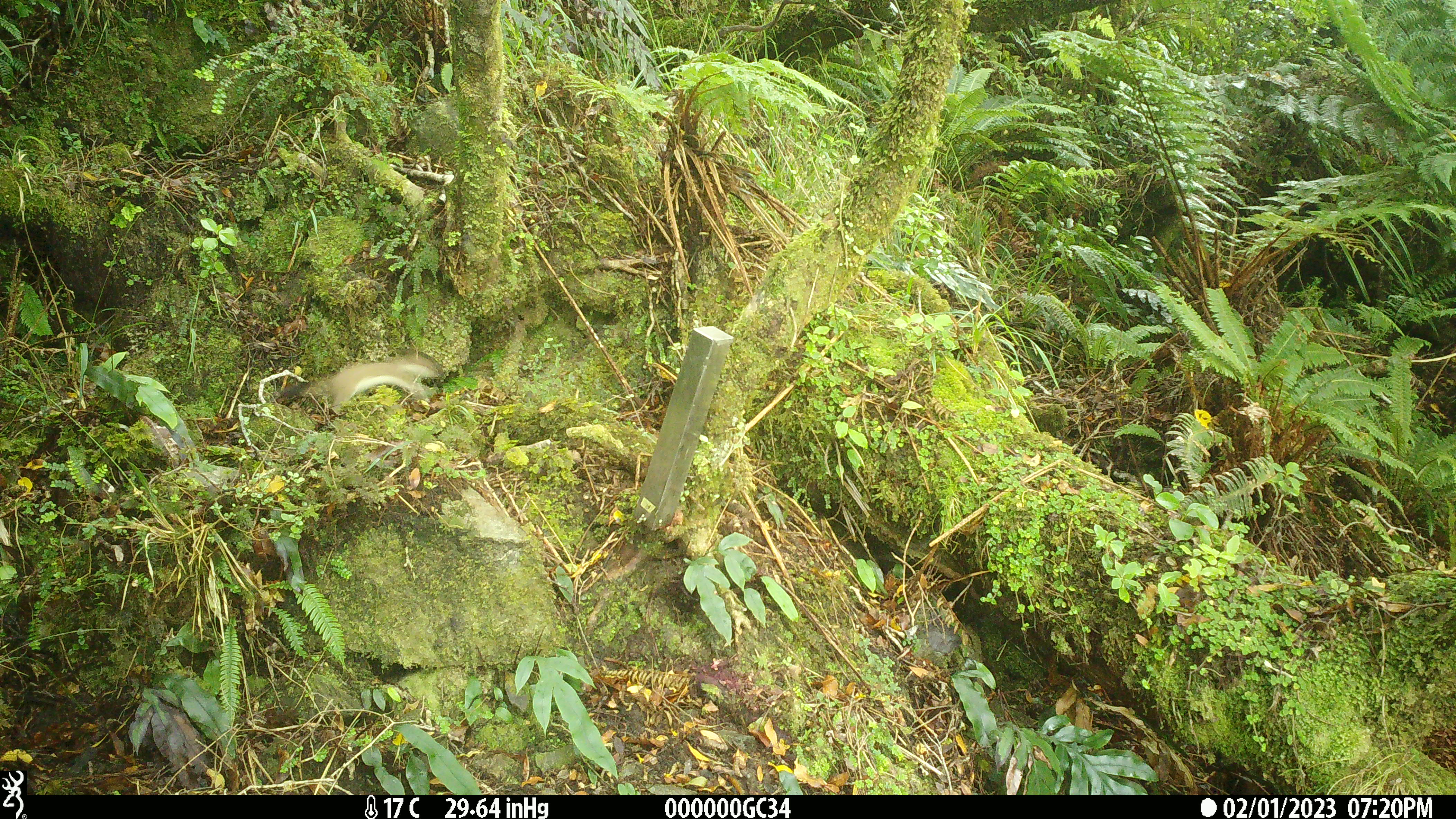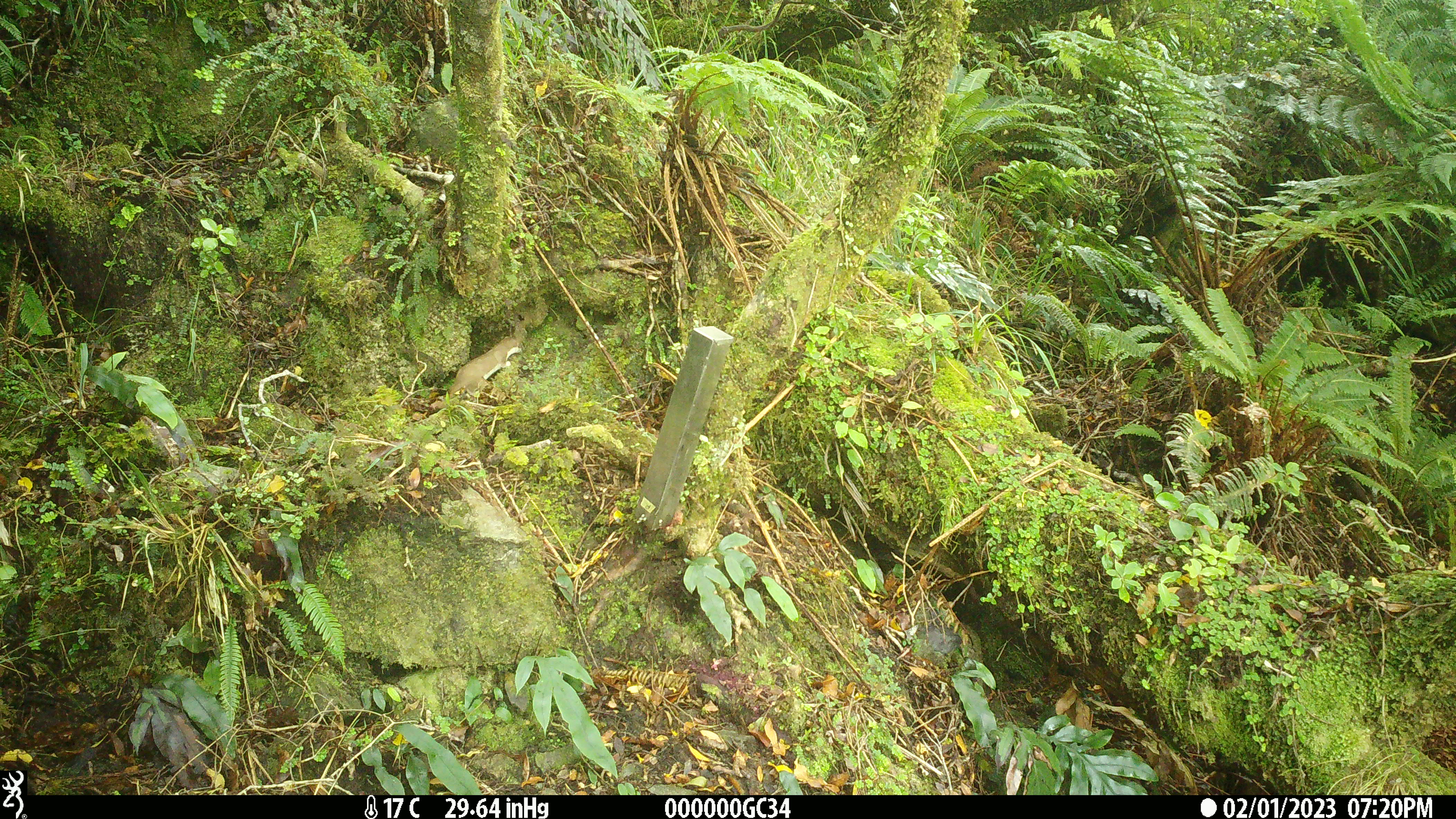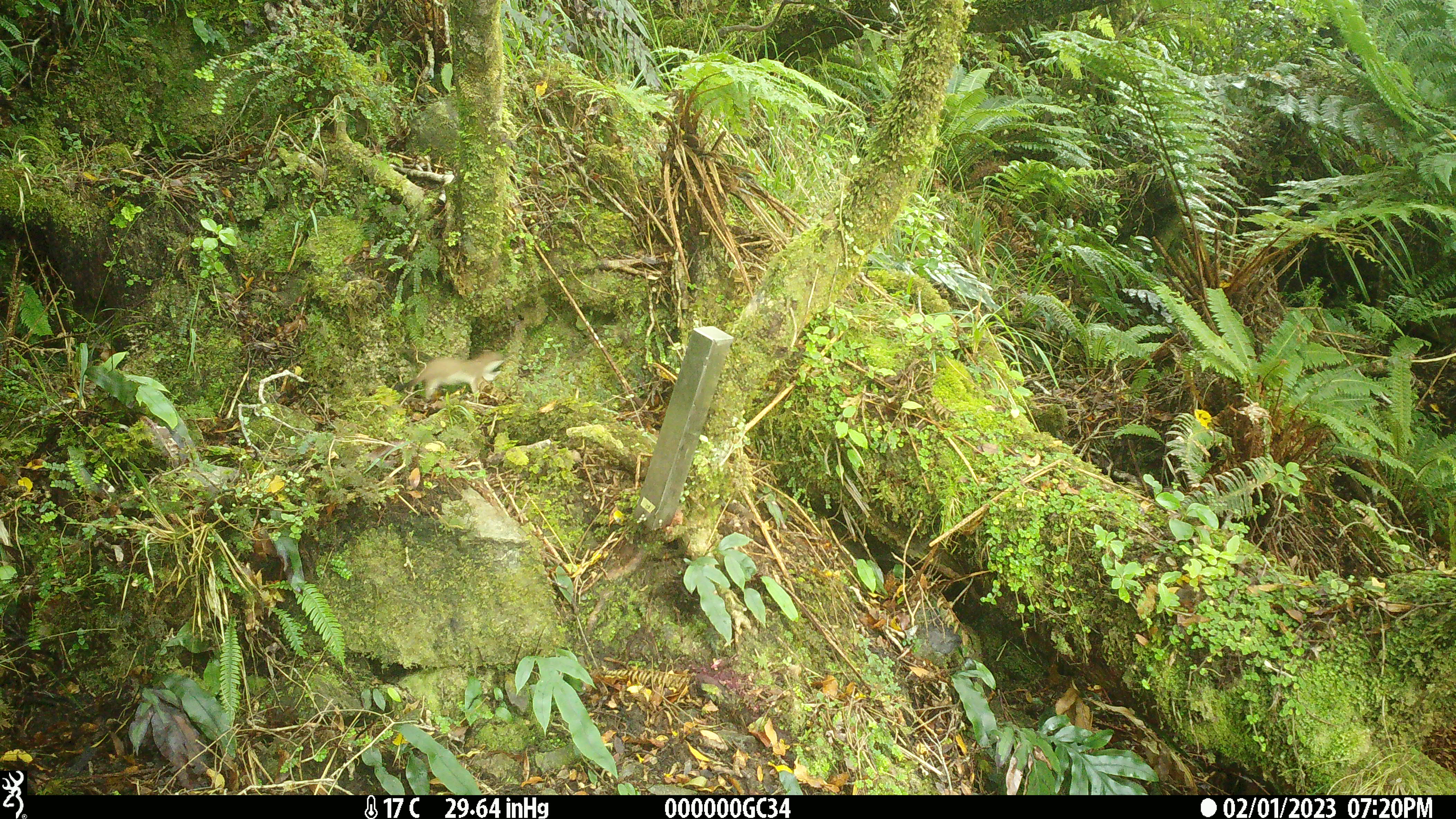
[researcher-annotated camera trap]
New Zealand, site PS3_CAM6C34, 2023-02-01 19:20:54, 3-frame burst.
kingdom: Animalia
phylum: Chordata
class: Mammalia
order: Carnivora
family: Mustelidae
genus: Mustela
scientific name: Mustela erminea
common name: stoat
Stoat (Mustela erminea).